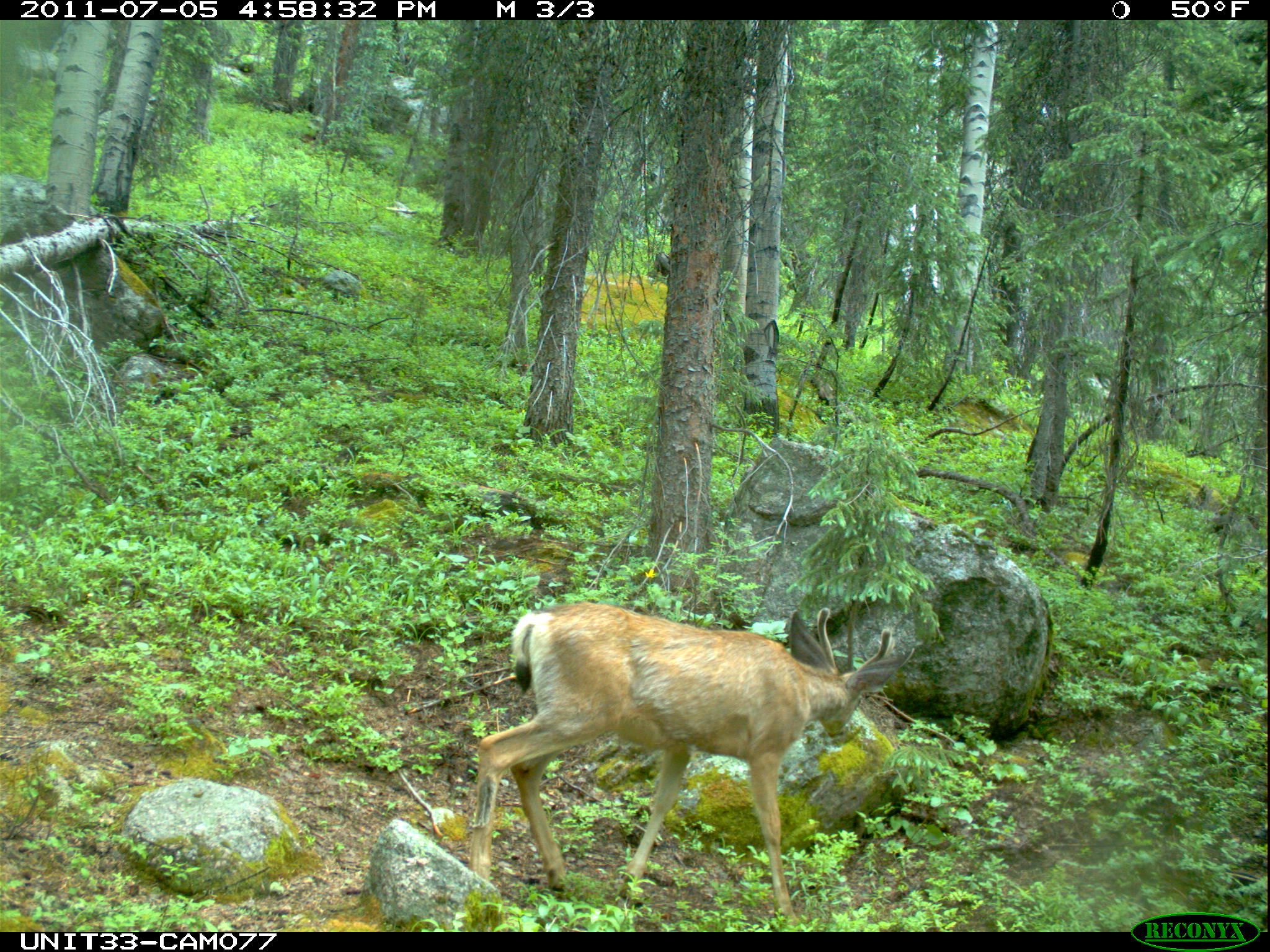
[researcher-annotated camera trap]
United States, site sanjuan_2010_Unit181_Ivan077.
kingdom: Animalia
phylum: Chordata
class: Mammalia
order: Artiodactyla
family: Cervidae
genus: Odocoileus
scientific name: Odocoileus hemionus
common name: mule deer